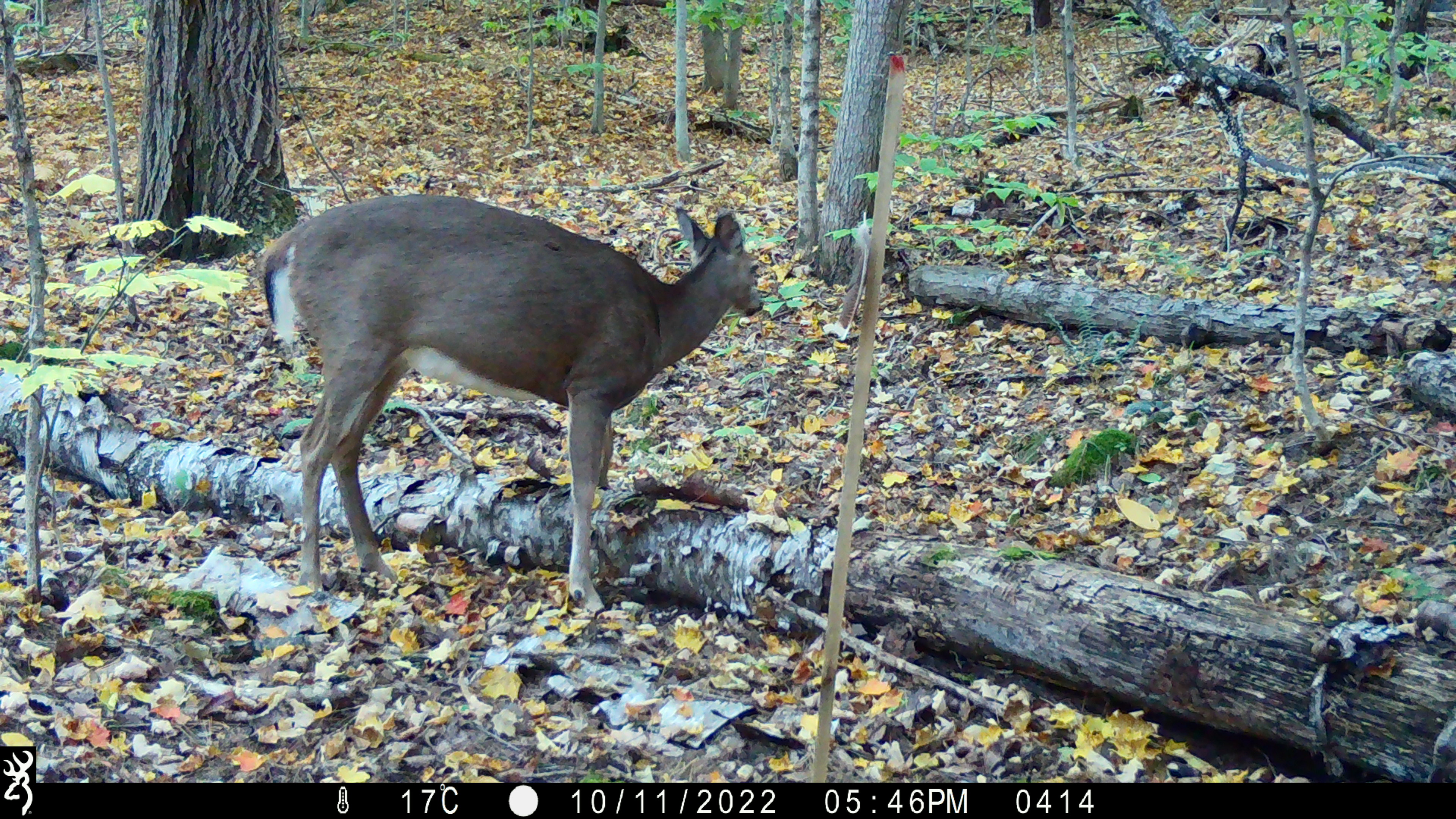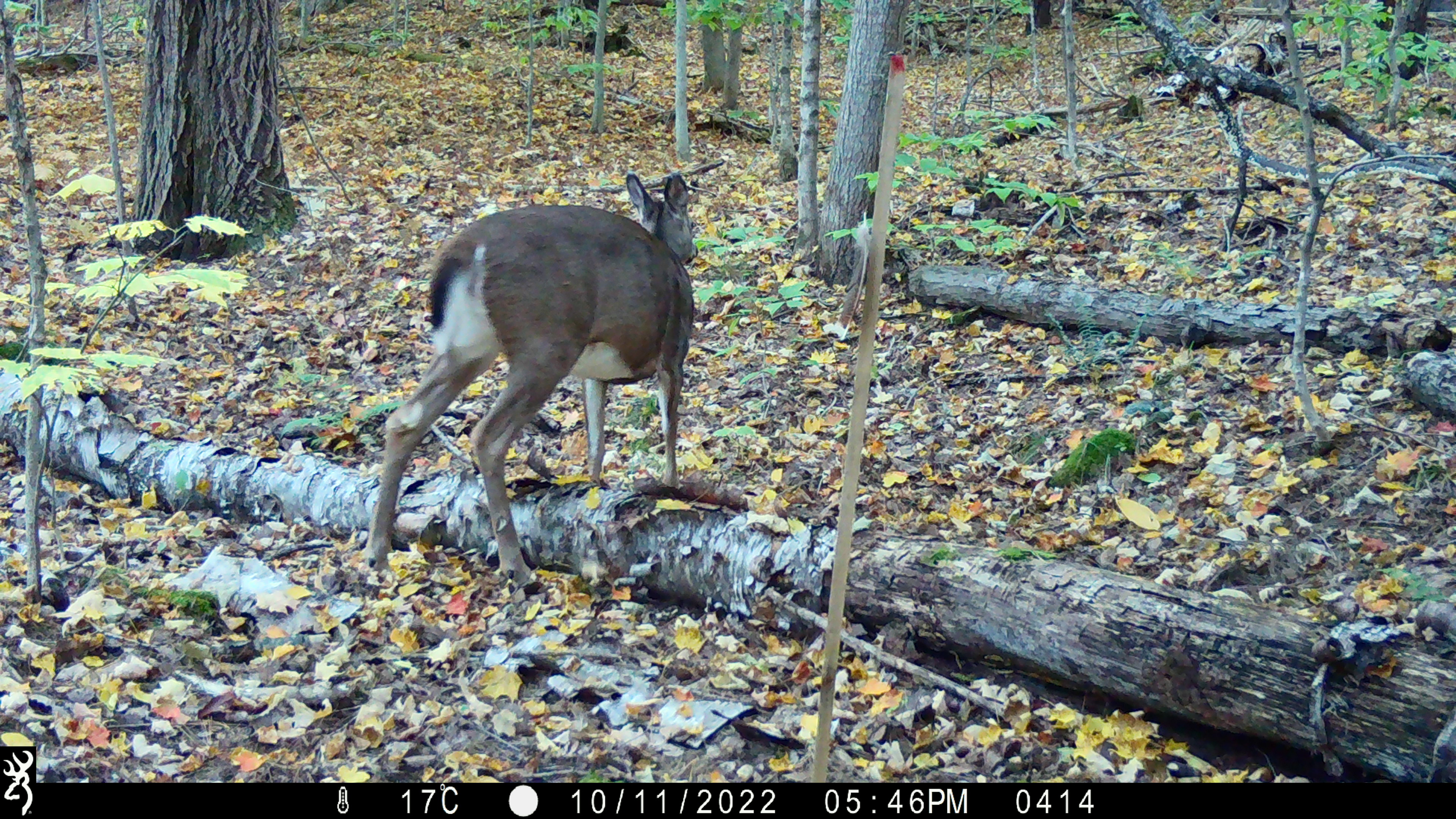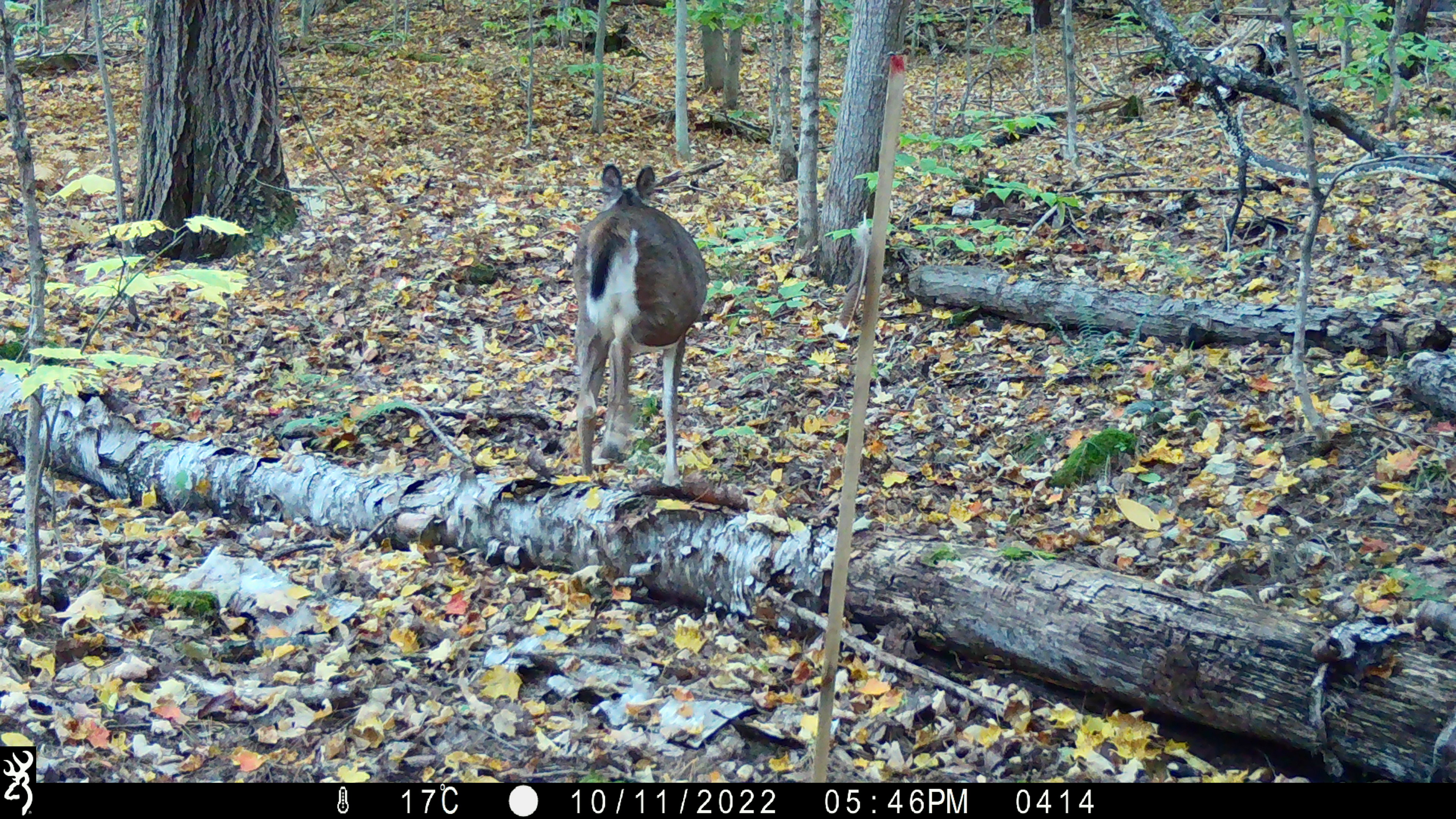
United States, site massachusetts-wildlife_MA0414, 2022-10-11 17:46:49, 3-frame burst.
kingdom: Animalia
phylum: Chordata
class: Mammalia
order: Artiodactyla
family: Cervidae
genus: Odocoileus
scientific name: Odocoileus virginianus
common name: white-tailed deer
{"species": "white-tailed deer (Odocoileus virginianus)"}